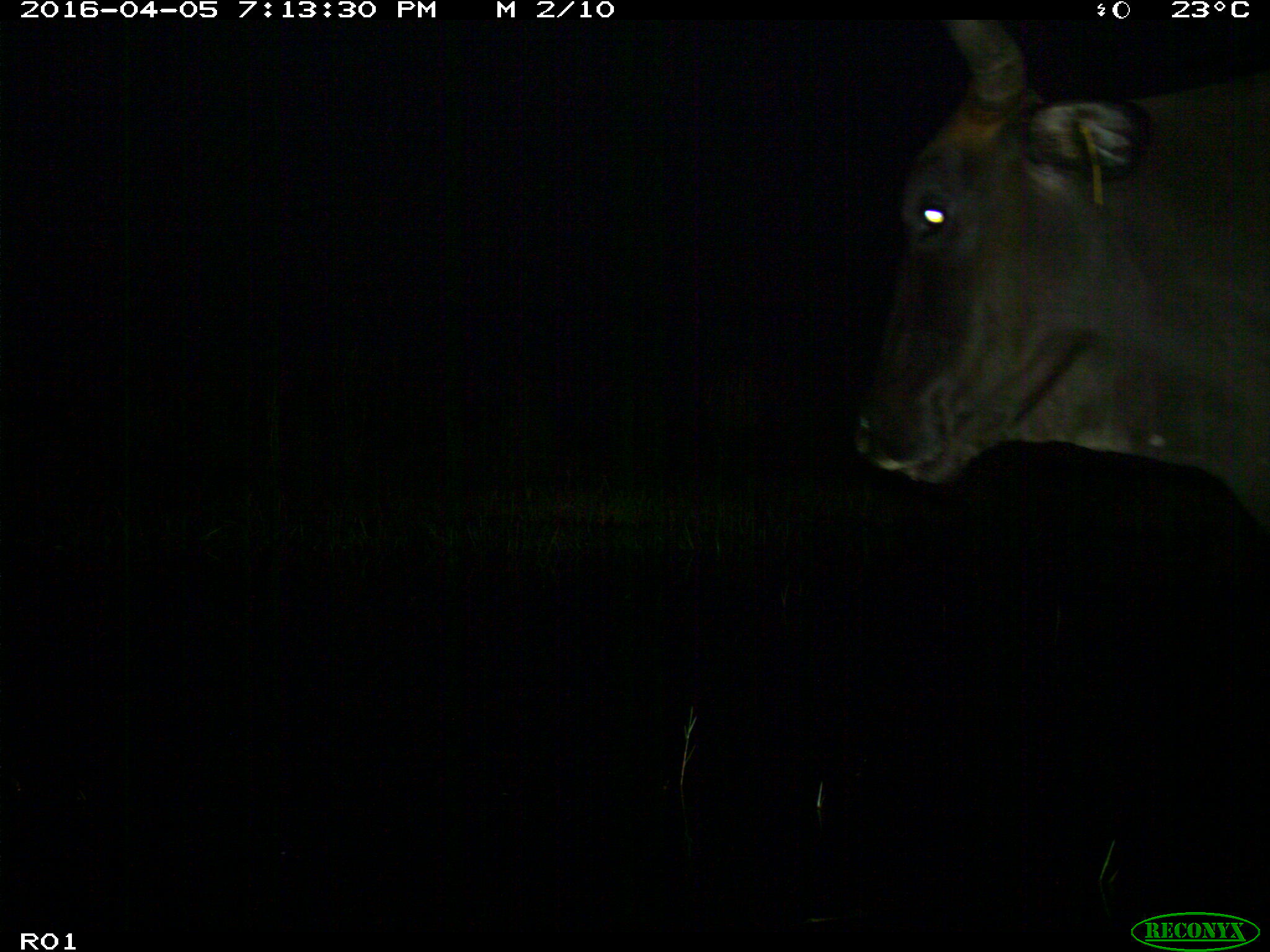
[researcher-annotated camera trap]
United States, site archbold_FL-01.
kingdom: Animalia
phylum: Chordata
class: Mammalia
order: Artiodactyla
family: Bovidae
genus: Bos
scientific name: Bos taurus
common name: domestic cow